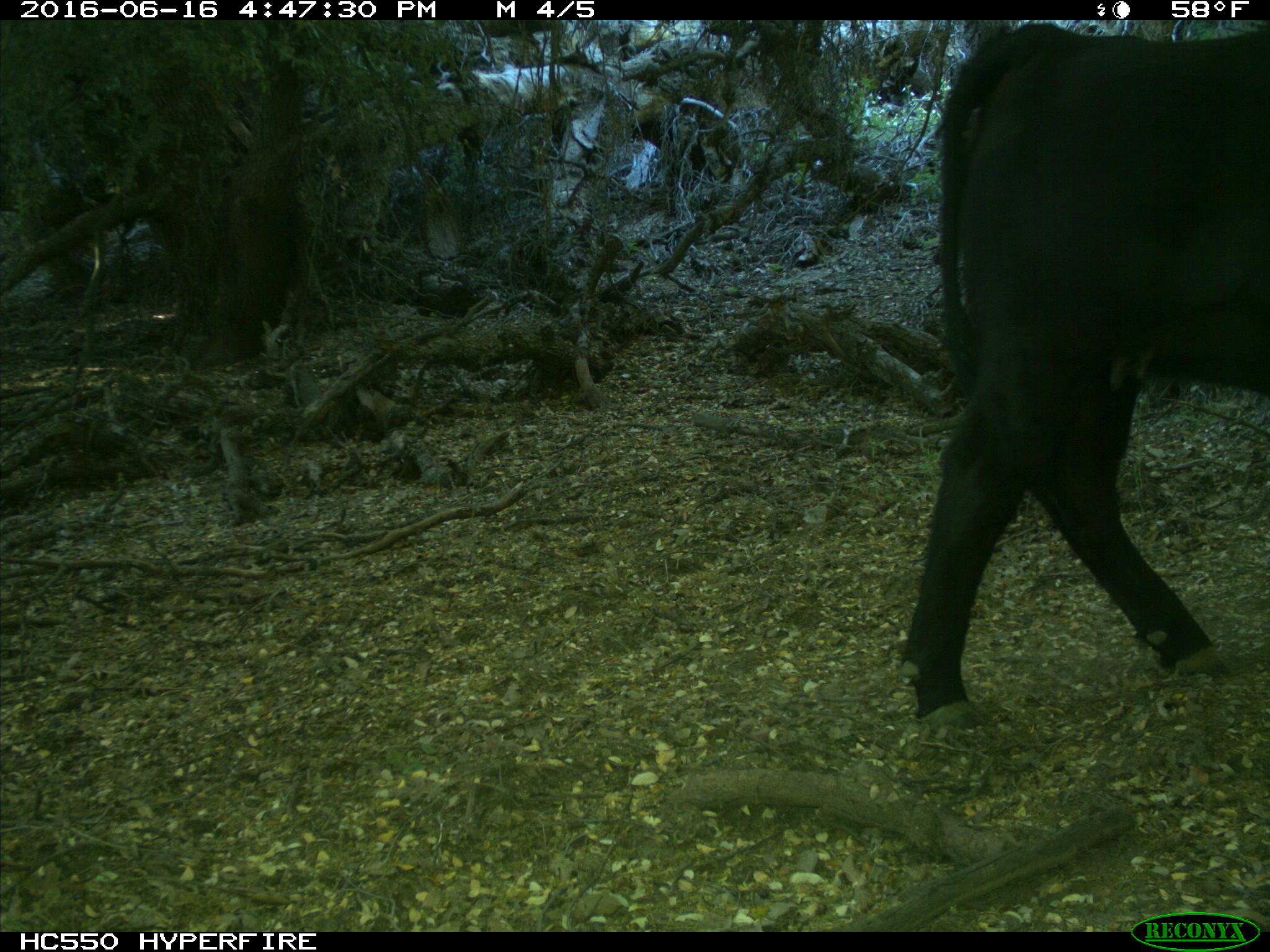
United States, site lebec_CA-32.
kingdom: Animalia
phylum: Chordata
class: Mammalia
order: Artiodactyla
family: Bovidae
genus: Bos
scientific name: Bos taurus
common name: domestic cow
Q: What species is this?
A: Bos taurus (domestic cow).